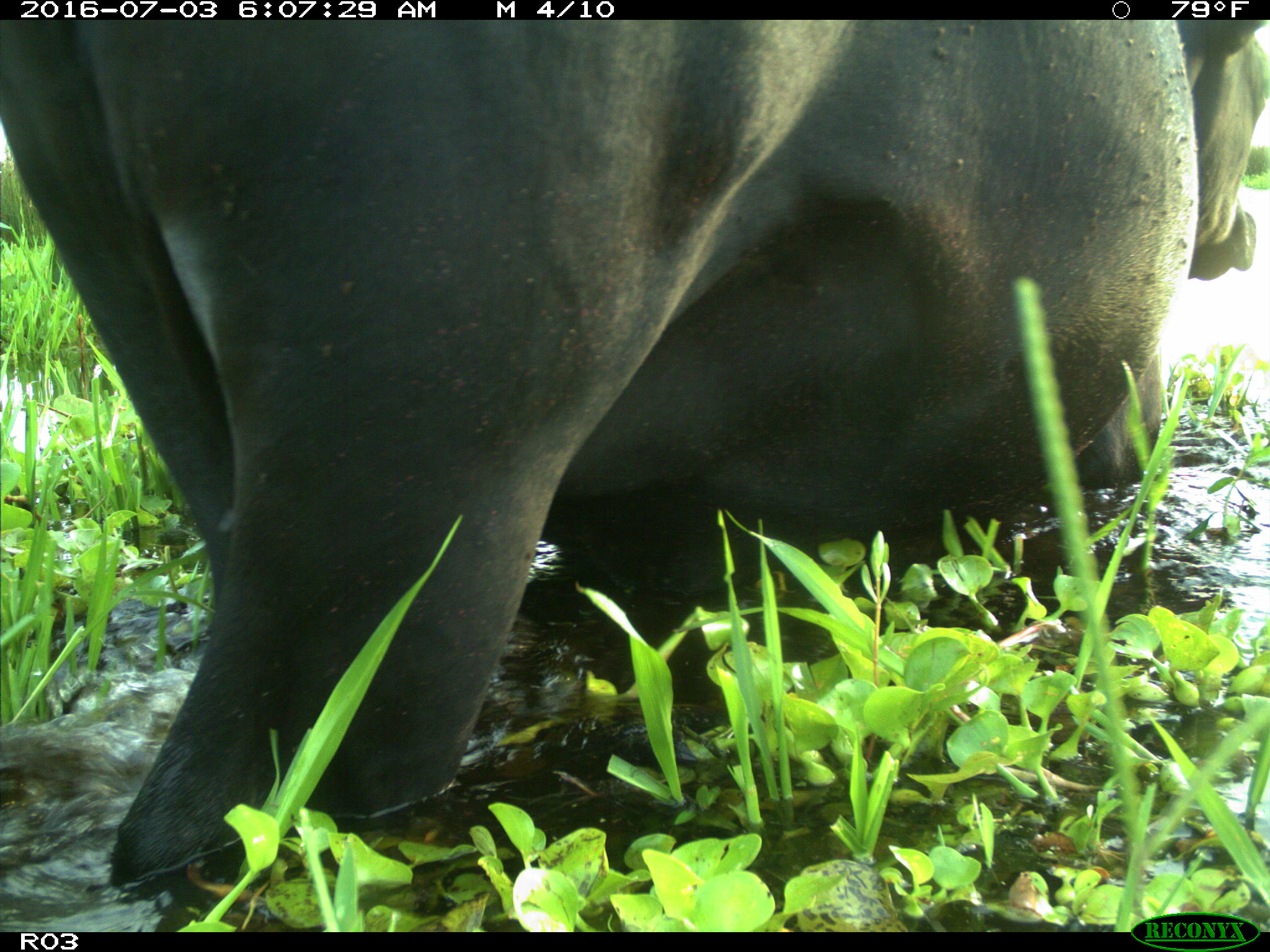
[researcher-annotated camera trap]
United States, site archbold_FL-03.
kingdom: Animalia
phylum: Chordata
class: Mammalia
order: Artiodactyla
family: Bovidae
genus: Bos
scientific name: Bos taurus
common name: domestic cow